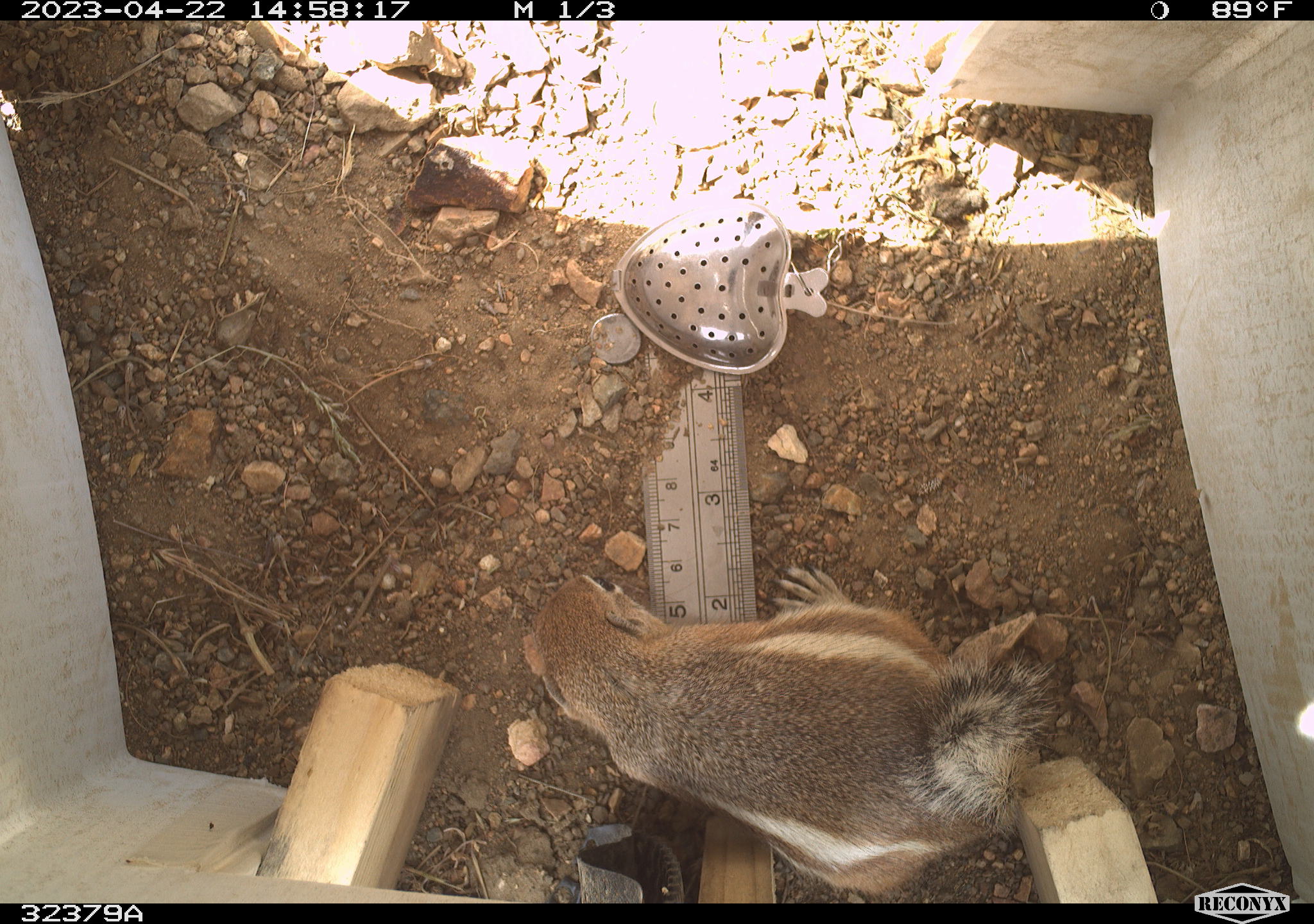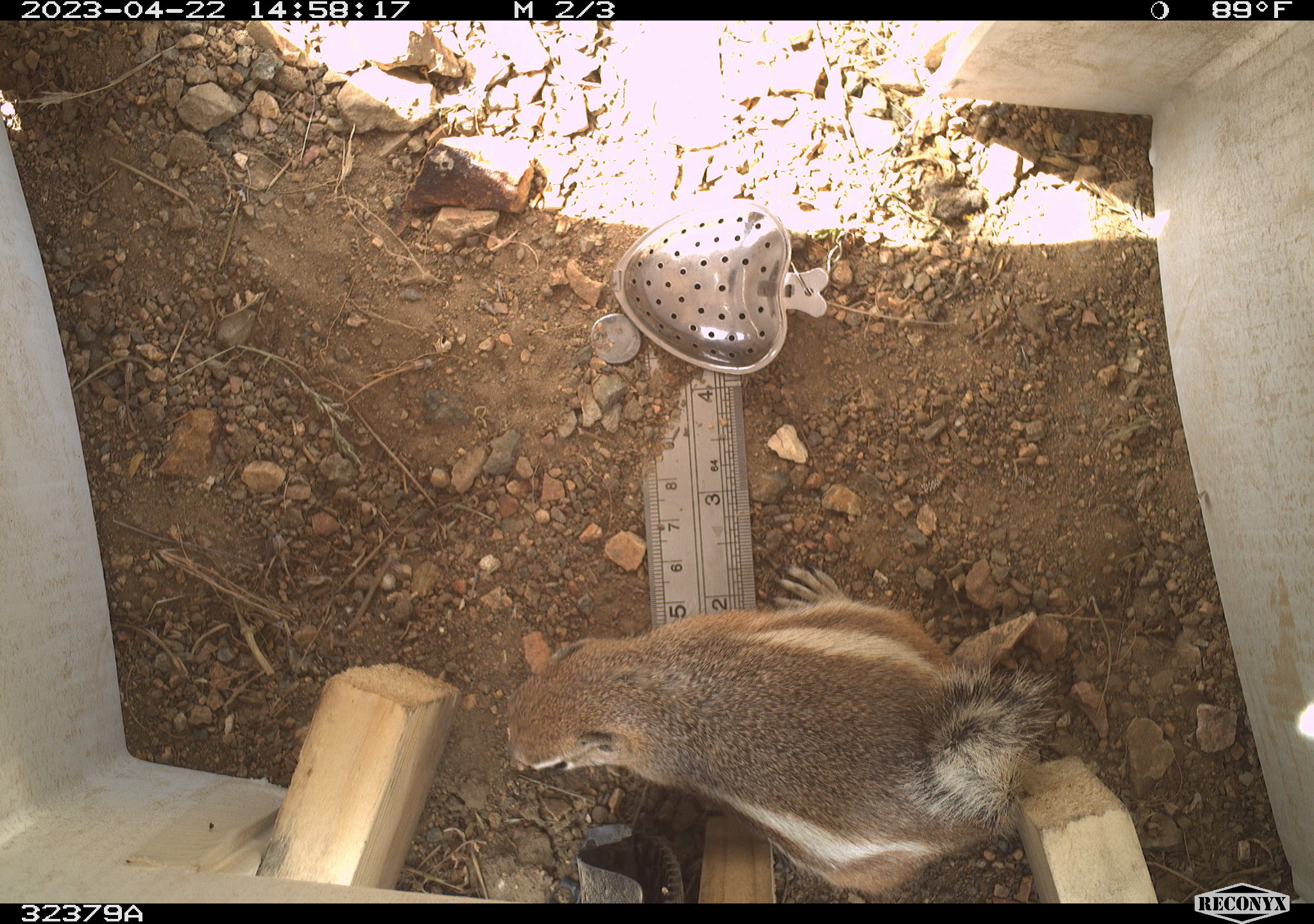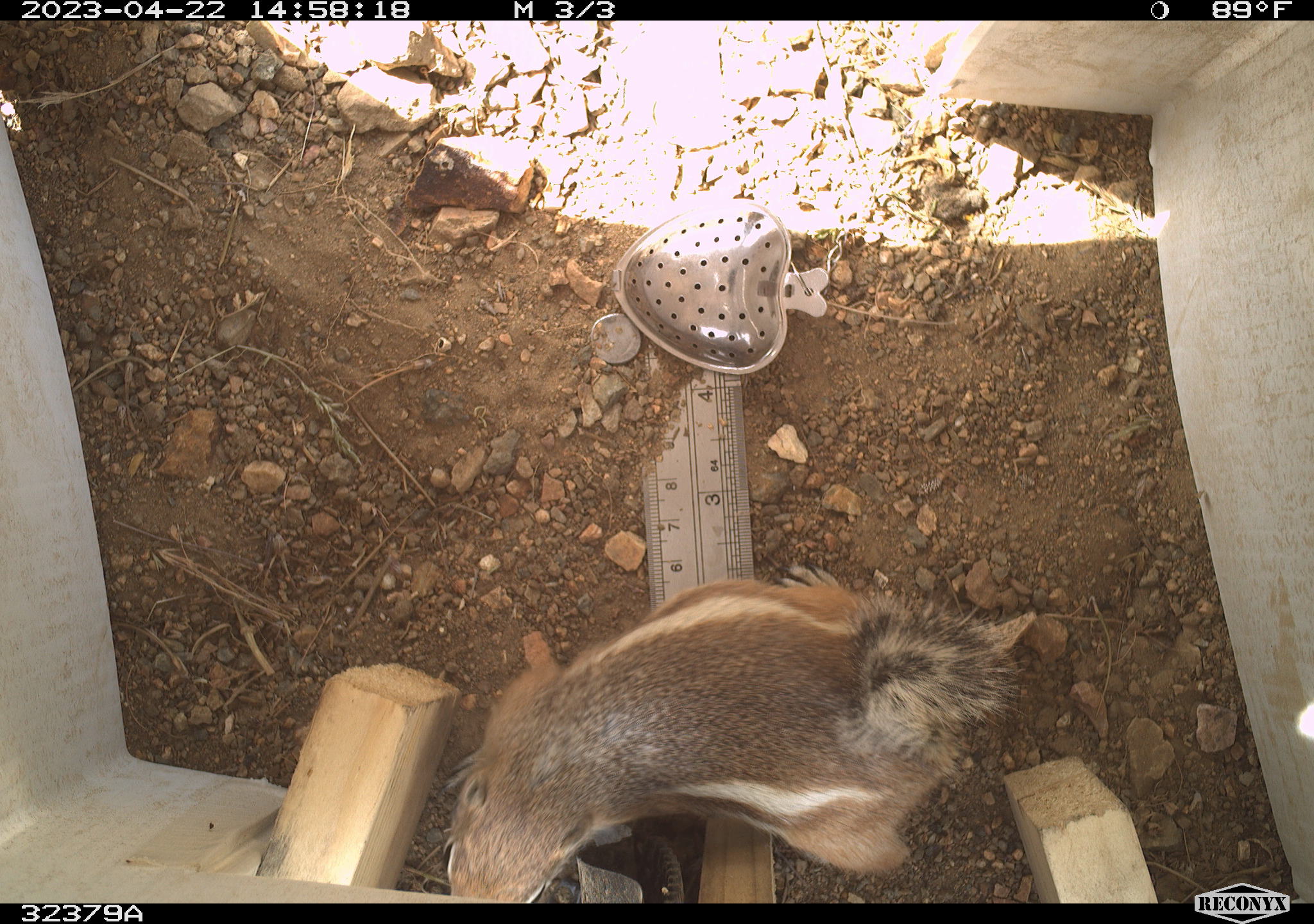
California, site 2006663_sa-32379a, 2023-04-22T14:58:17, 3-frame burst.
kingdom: Animalia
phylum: Chordata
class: Mammalia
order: Rodentia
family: Sciuridae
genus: Ammospermophilus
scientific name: Ammospermophilus leucurus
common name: white-tailed antelope squirrel